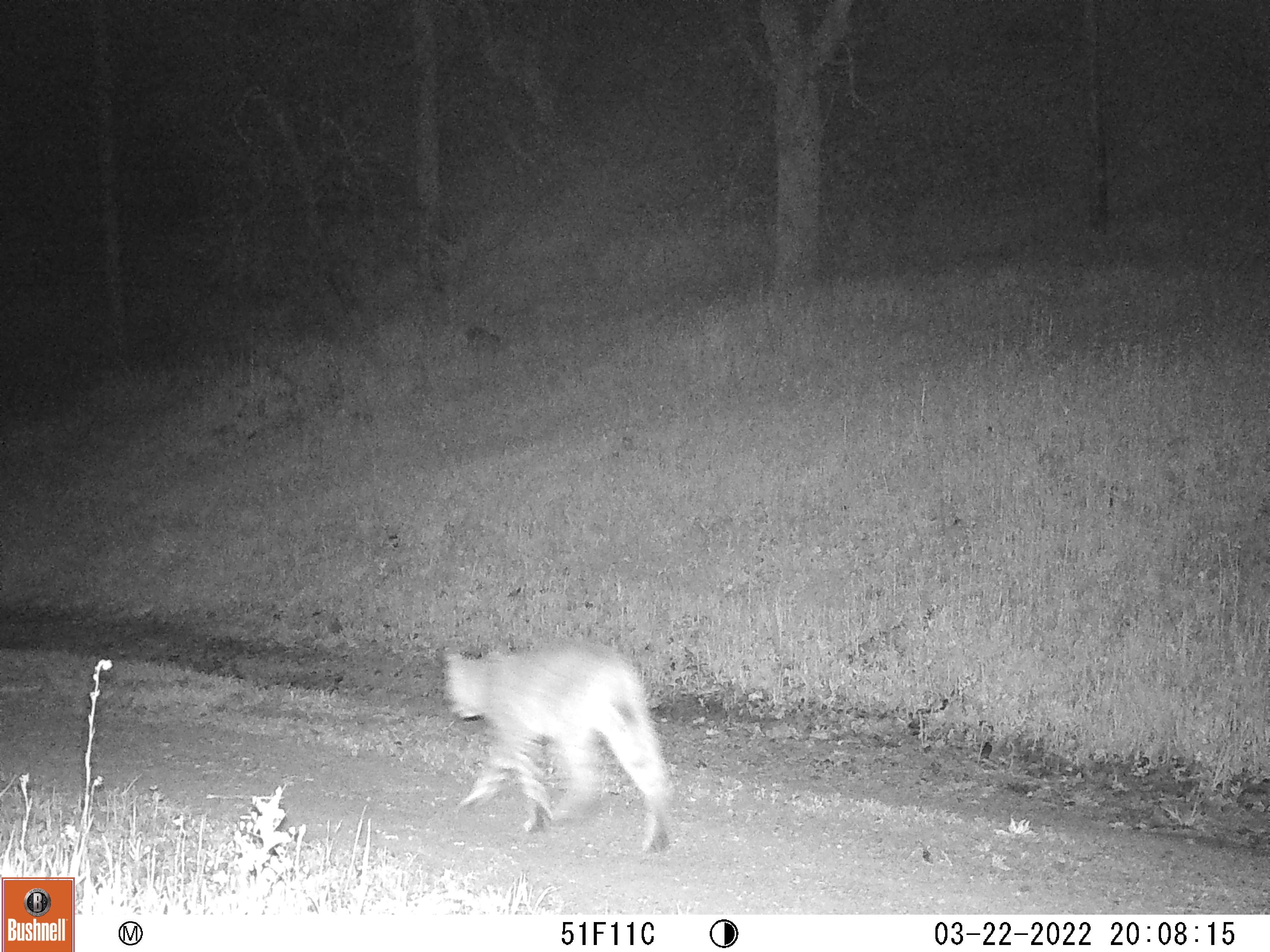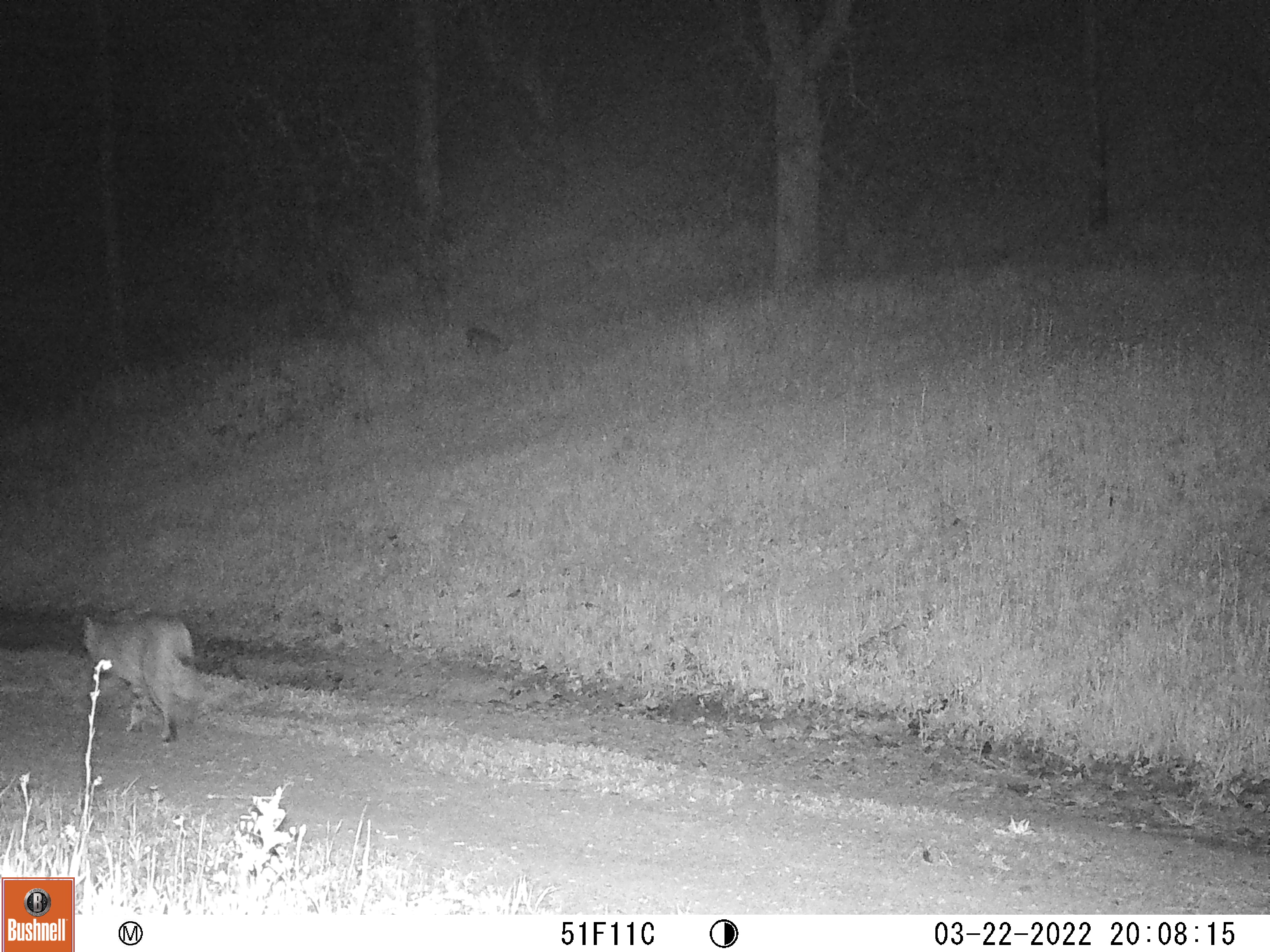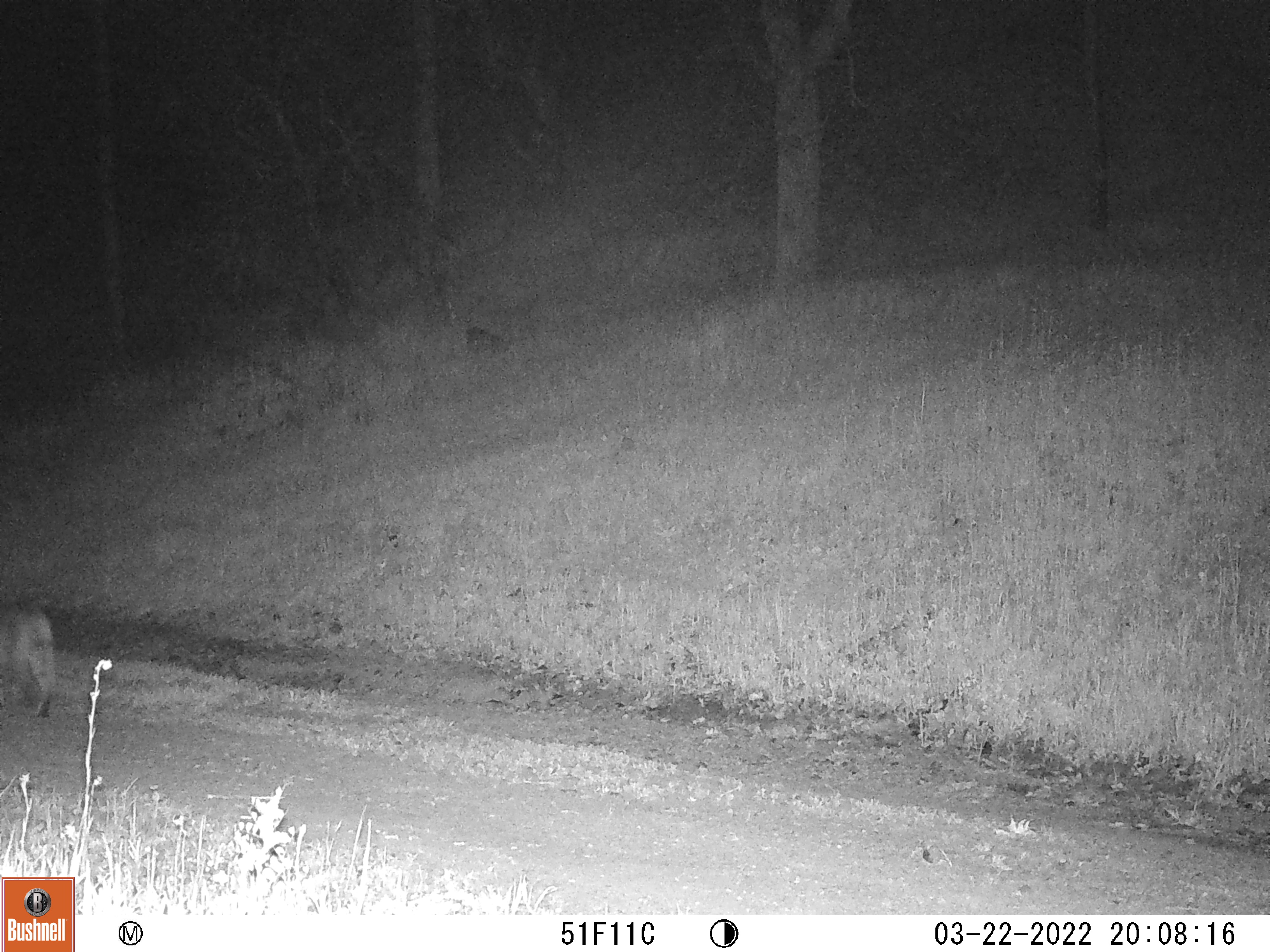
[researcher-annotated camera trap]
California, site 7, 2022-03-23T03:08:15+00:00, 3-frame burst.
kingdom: Animalia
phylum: Chordata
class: Mammalia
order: Carnivora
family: Felidae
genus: Lynx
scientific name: Lynx rufus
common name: bobcat